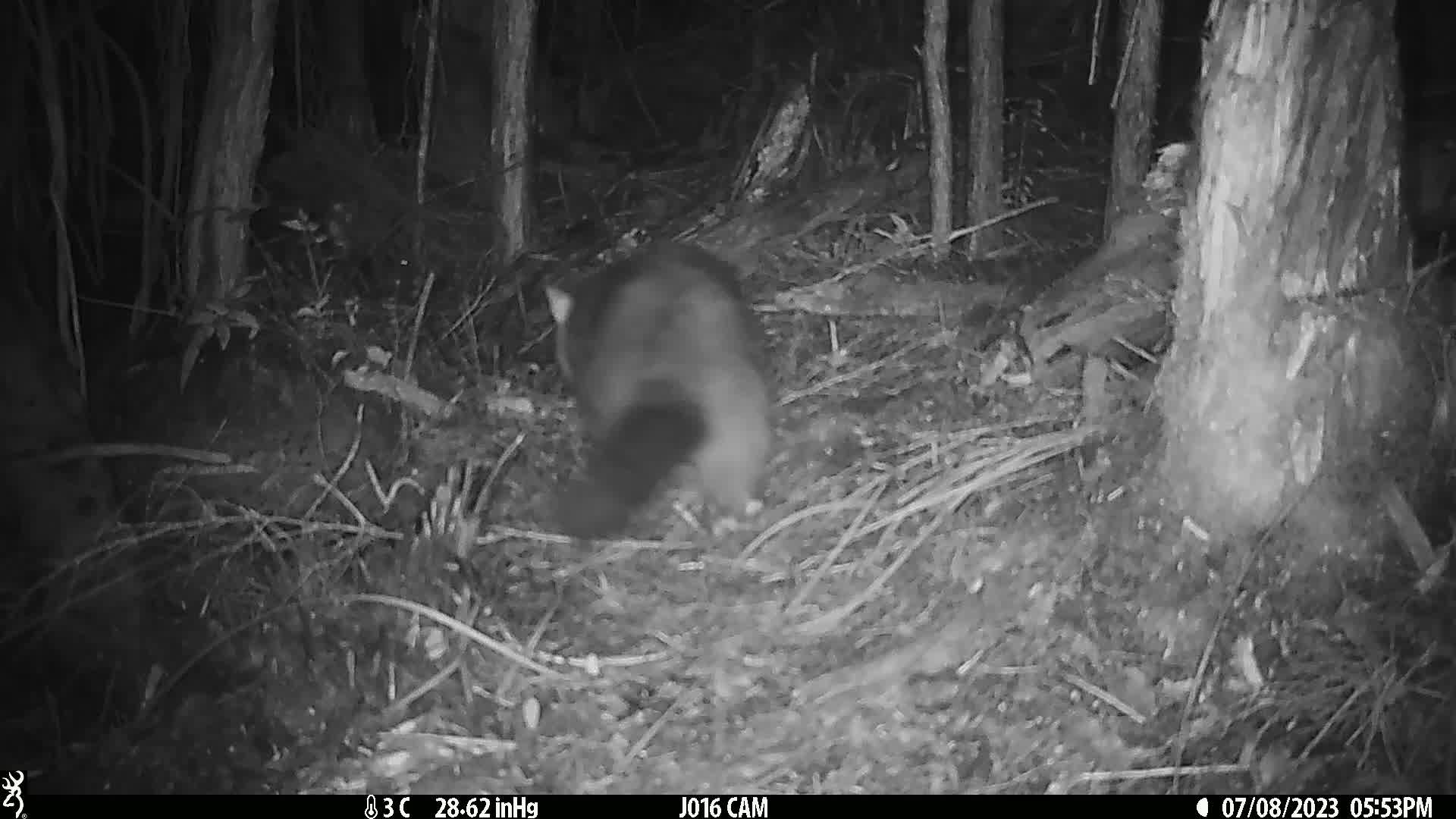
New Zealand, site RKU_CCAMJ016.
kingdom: Animalia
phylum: Chordata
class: Mammalia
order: Diprotodontia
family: Phalangeridae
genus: Trichosurus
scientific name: Trichosurus vulpecula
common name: common brushtail possum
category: possum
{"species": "possum (common brushtail possum) (Trichosurus vulpecula)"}